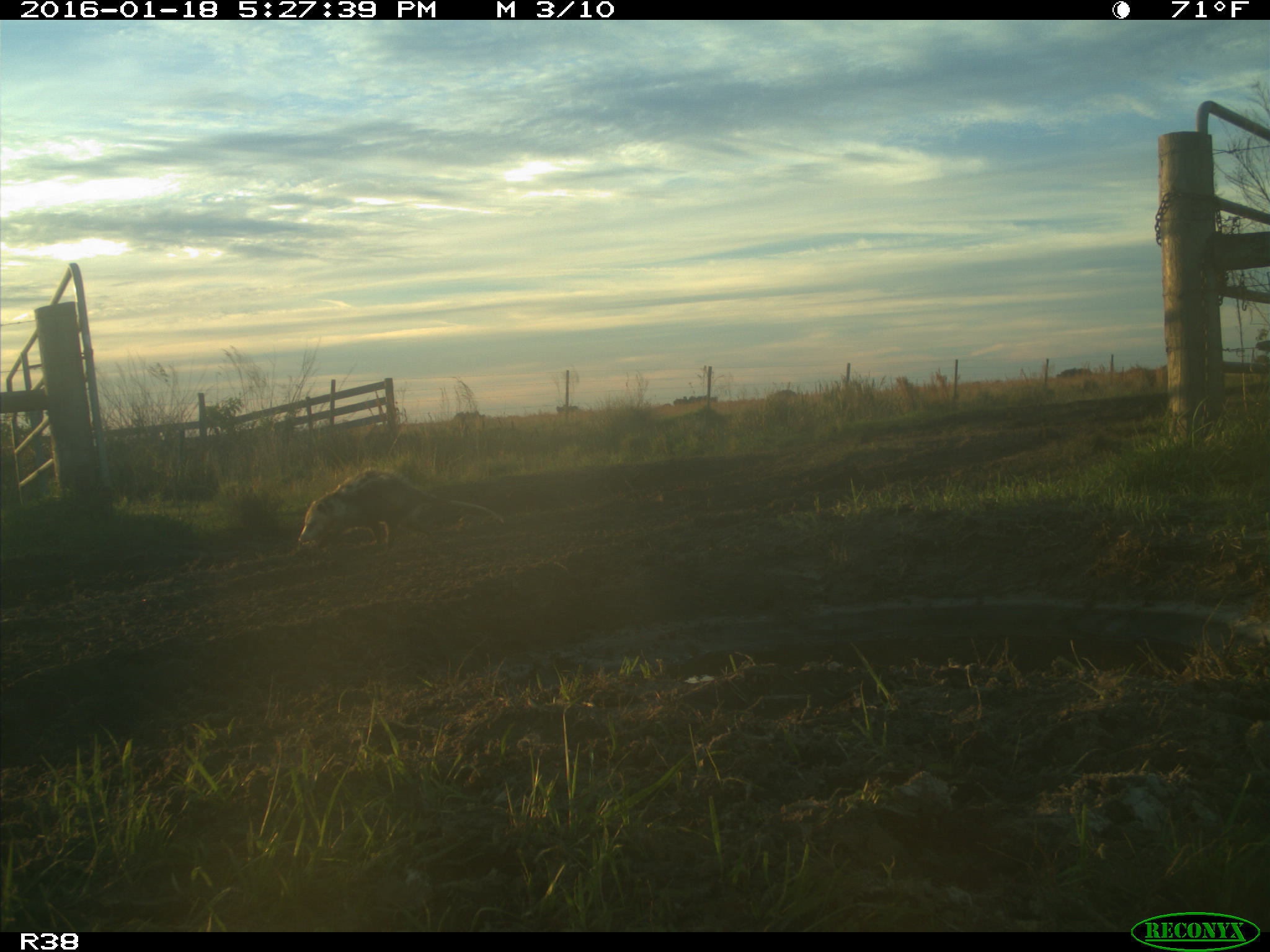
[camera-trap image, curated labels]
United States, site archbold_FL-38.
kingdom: Animalia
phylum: Chordata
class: Mammalia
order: Didelphimorphia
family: Didelphidae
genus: Didelphis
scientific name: Didelphis virginiana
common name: virginia opossum